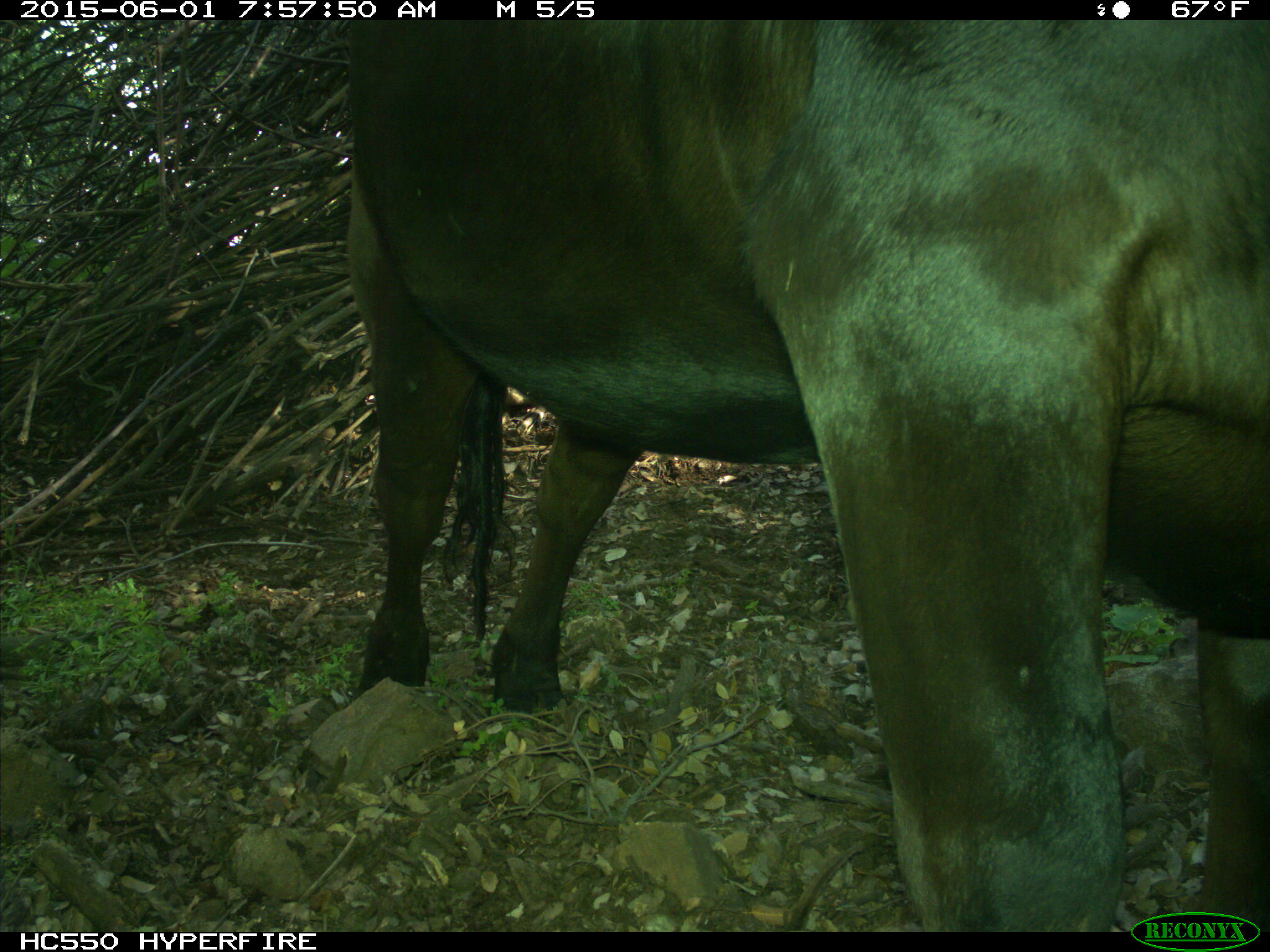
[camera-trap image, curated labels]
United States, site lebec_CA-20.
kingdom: Animalia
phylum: Chordata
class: Mammalia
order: Artiodactyla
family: Bovidae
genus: Bos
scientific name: Bos taurus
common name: domestic cow